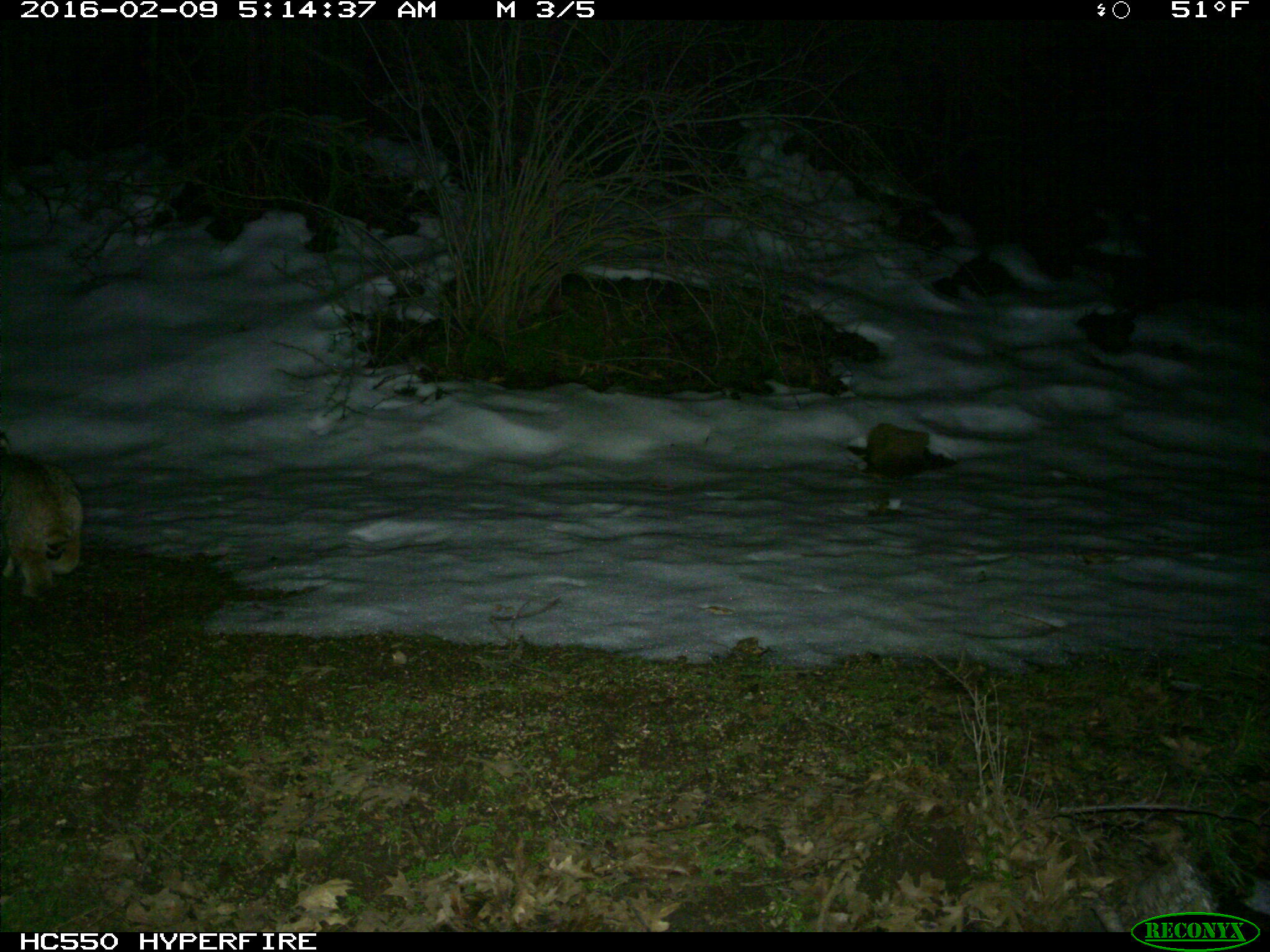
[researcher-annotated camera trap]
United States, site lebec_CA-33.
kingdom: Animalia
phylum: Chordata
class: Mammalia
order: Carnivora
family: Felidae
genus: Lynx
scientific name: Lynx rufus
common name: bobcat